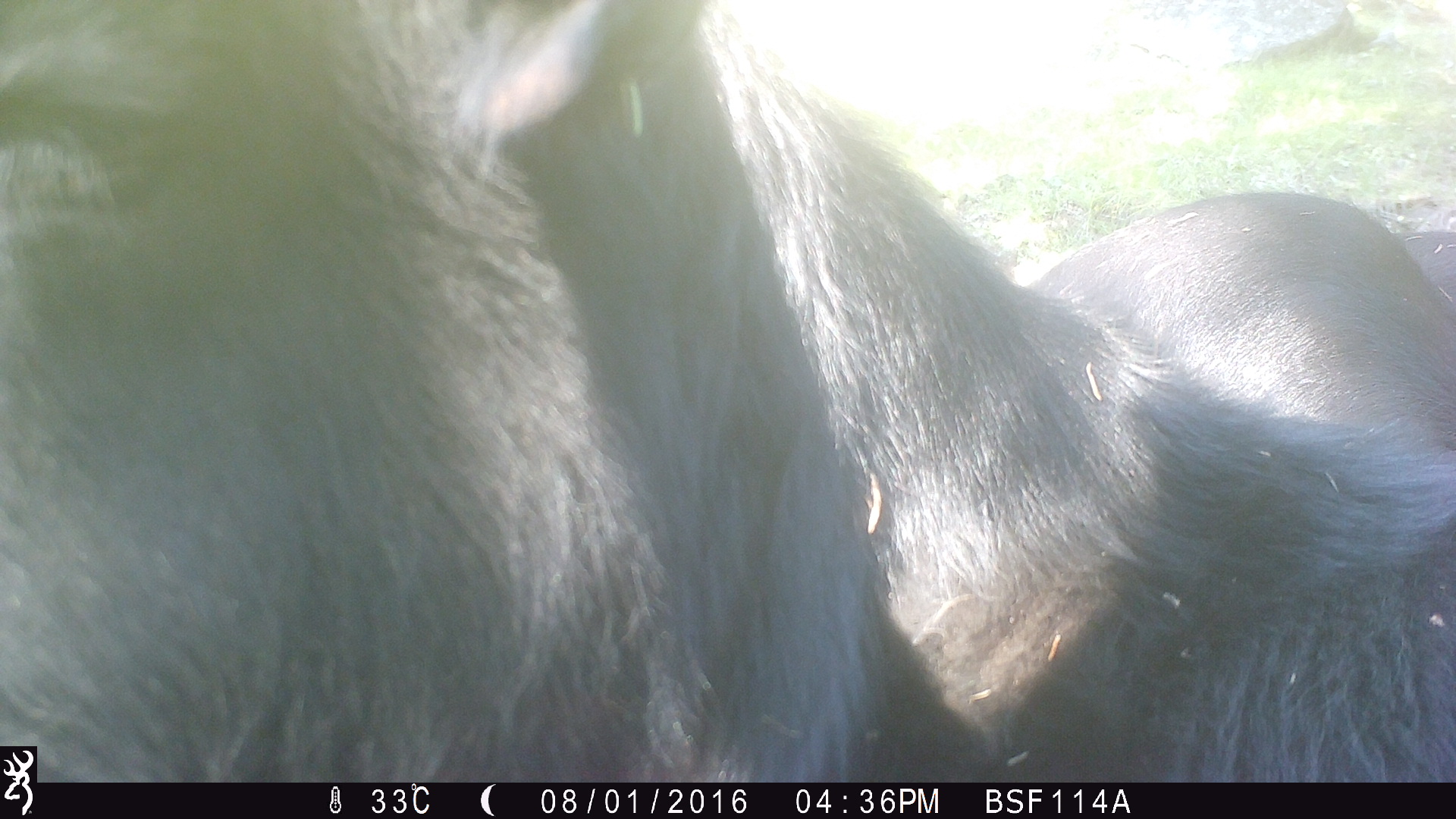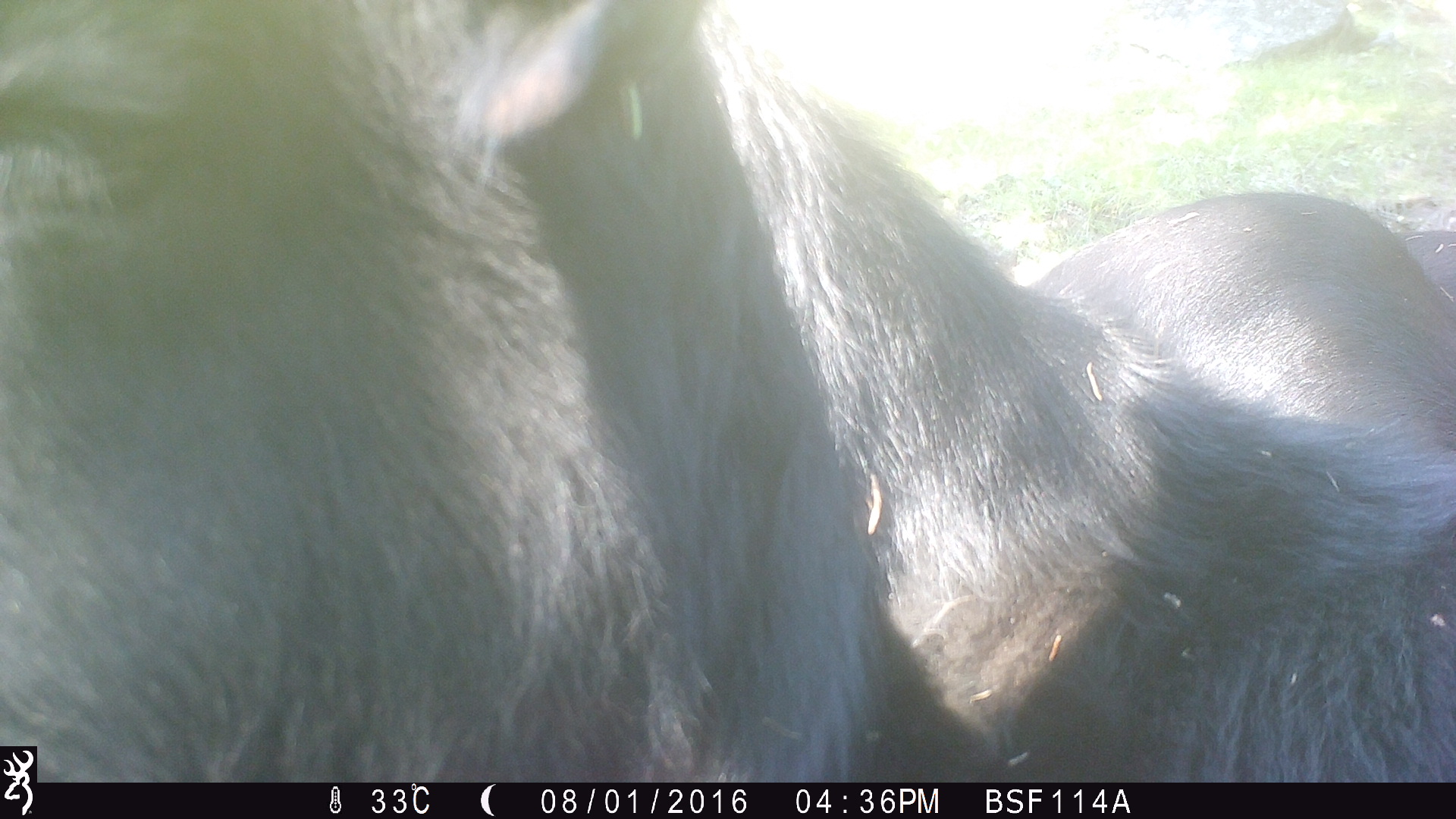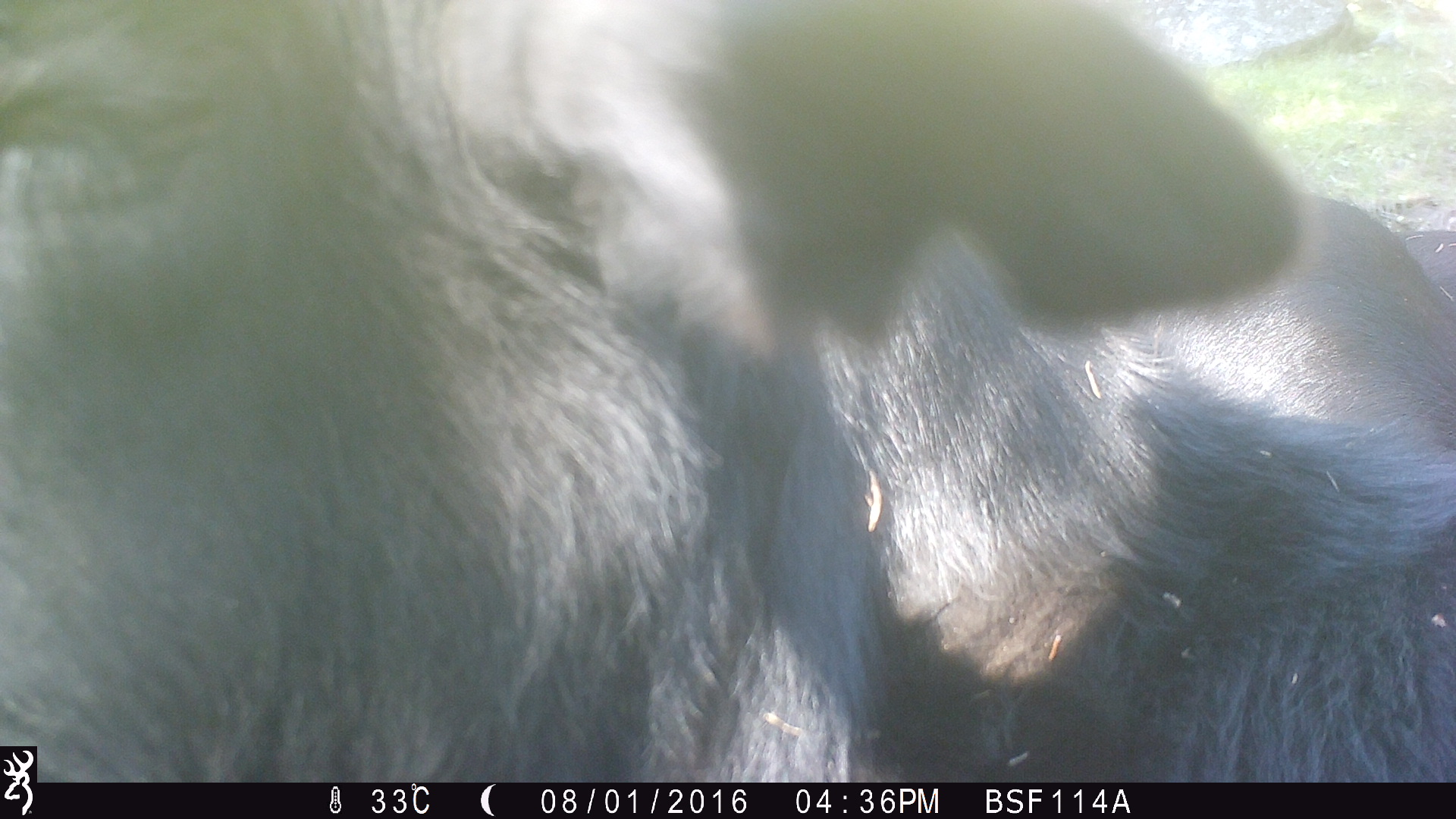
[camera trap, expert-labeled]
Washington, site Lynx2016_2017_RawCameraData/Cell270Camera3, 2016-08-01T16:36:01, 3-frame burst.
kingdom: Animalia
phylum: Chordata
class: Mammalia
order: Artiodactyla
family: Bovidae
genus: Bos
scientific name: Bos taurus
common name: domestic cattle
Domestic cattle (Bos taurus). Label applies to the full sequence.